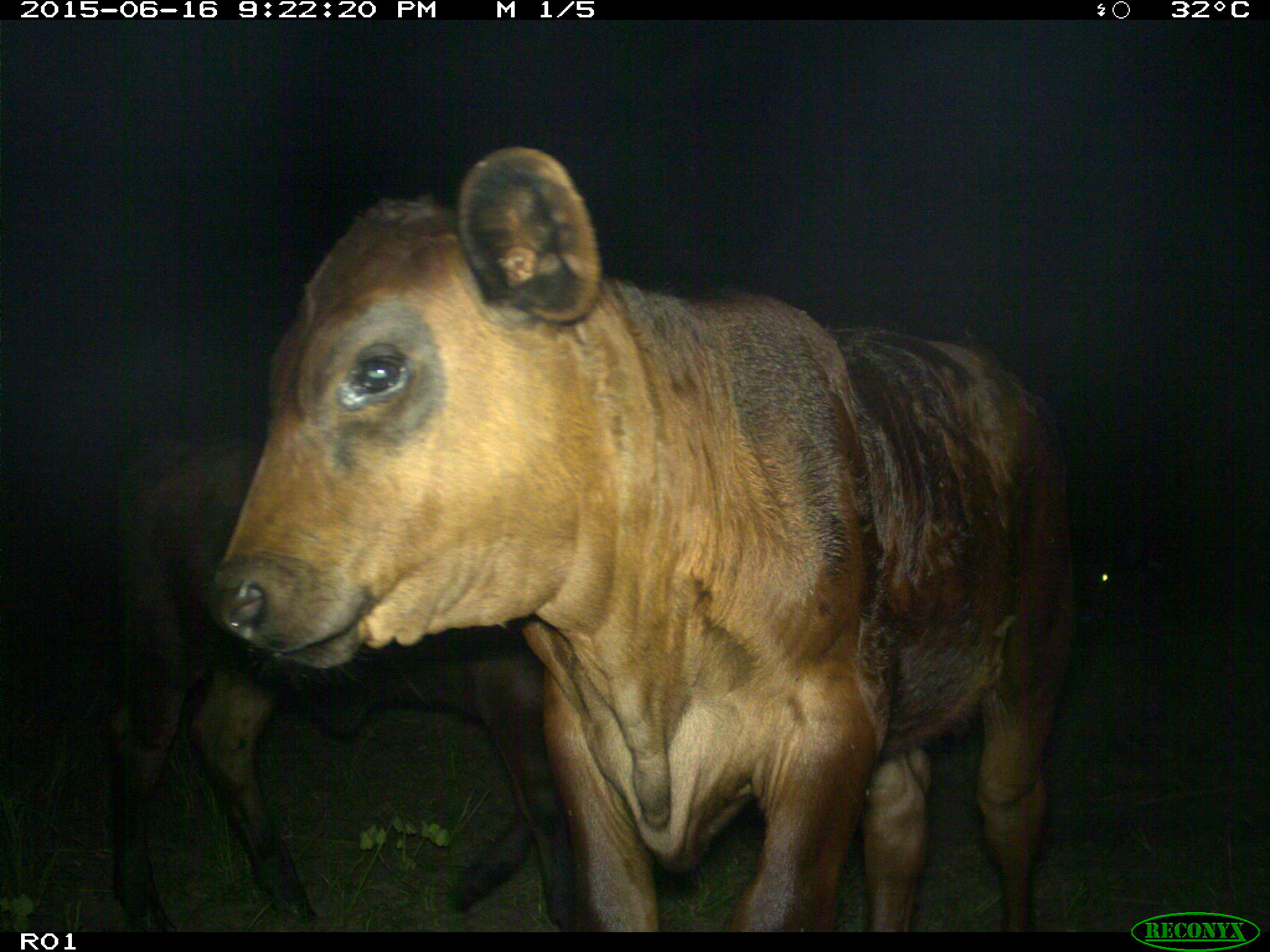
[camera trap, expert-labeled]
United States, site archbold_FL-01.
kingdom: Animalia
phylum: Chordata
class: Mammalia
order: Artiodactyla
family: Bovidae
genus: Bos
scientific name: Bos taurus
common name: domestic cow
Bos taurus (domestic cow).